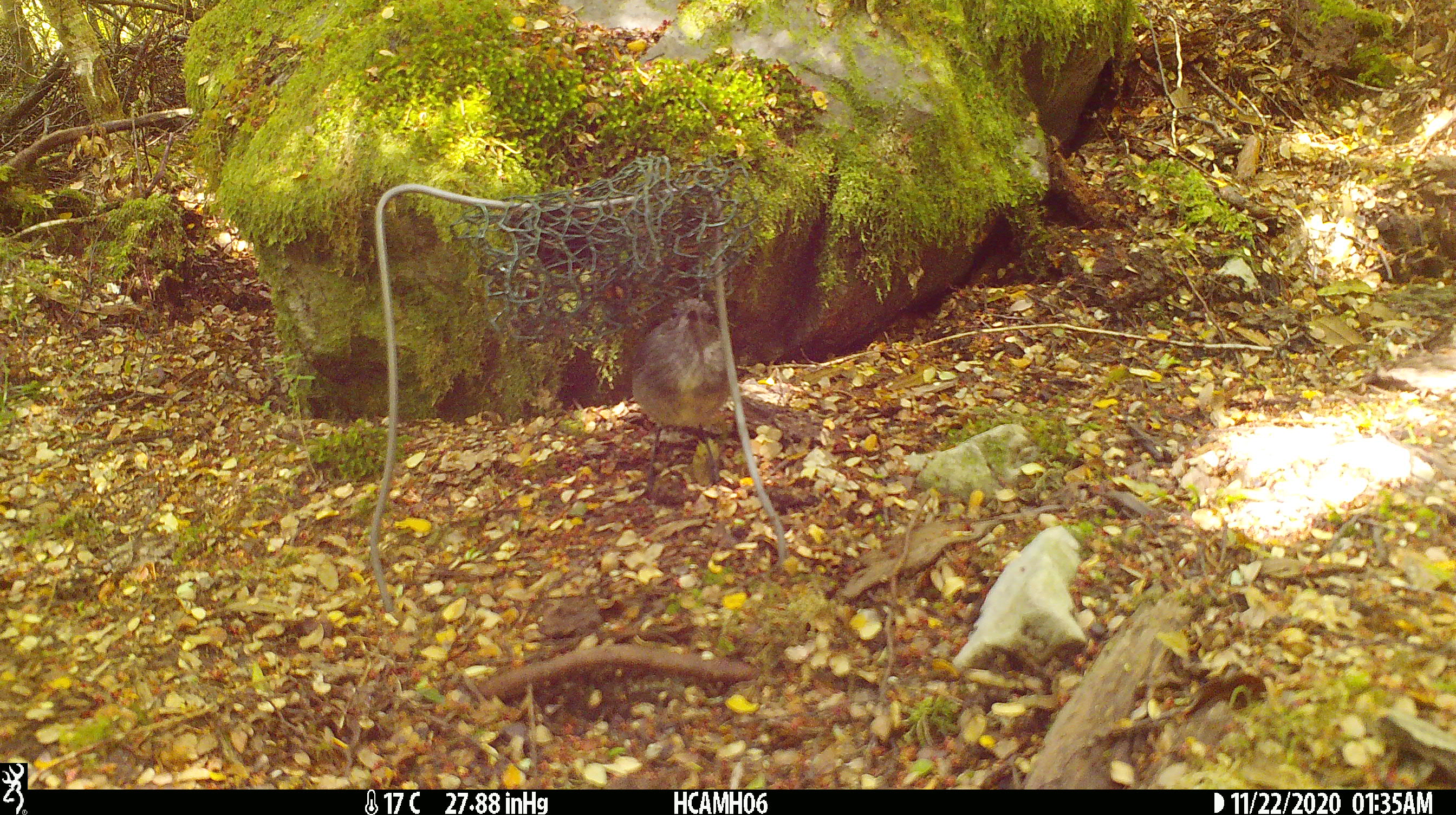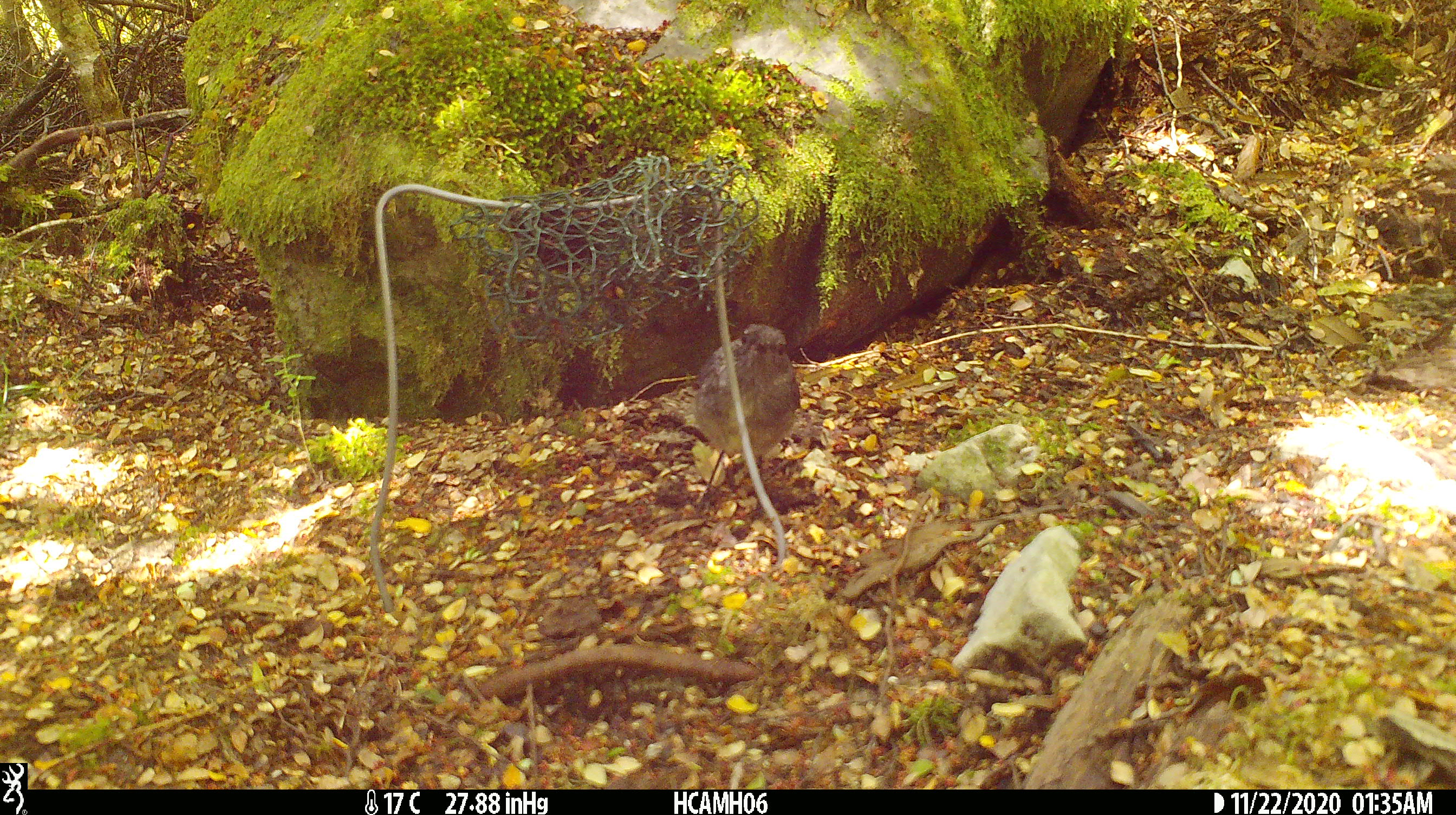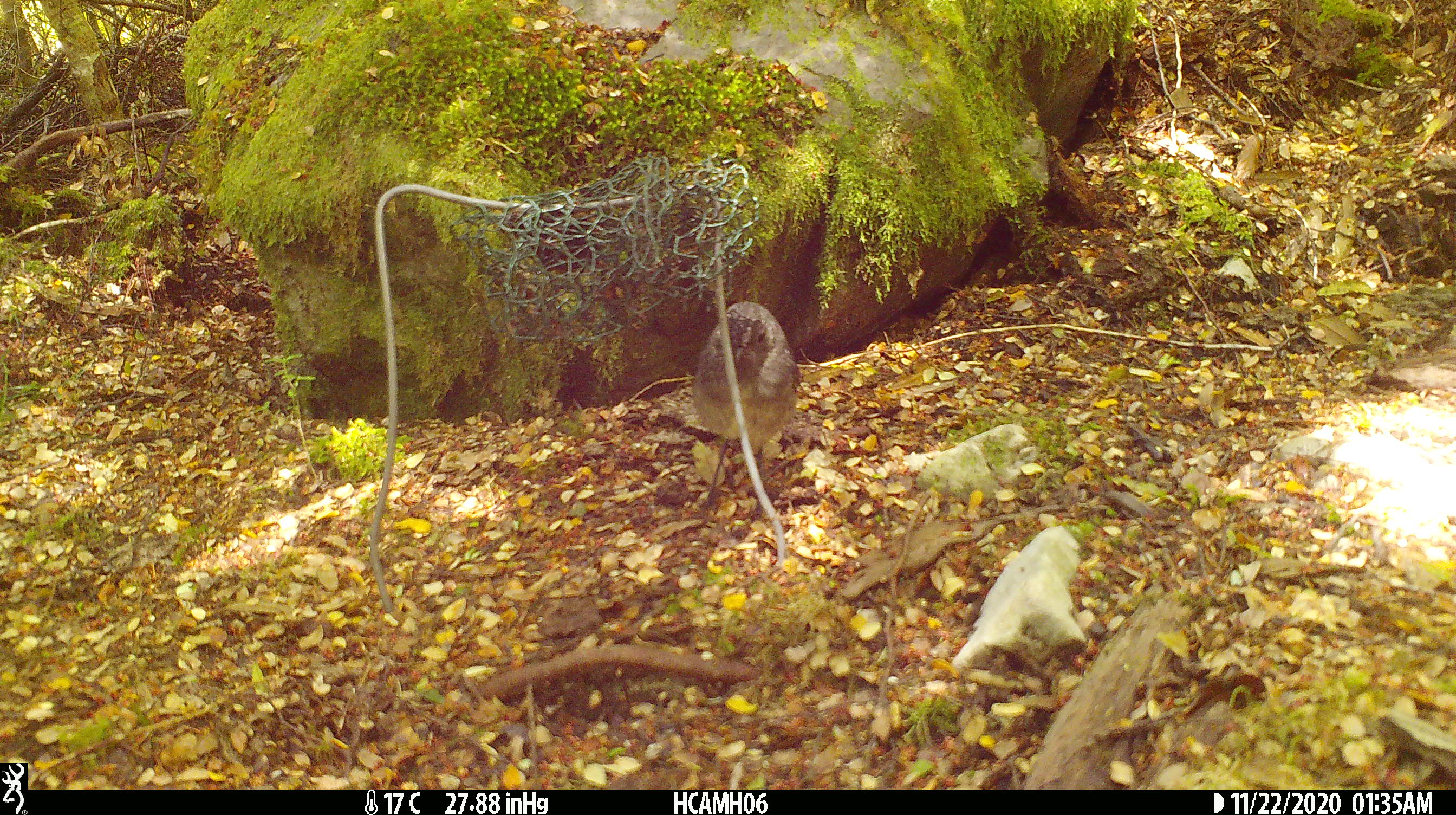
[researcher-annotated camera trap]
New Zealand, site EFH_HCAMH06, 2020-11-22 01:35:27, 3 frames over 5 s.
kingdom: Animalia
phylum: Chordata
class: Aves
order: Passeriformes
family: Petroicidae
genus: Petroica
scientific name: Petroica australis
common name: new zealand robin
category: robin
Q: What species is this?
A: Robin (new zealand robin) (Petroica australis).